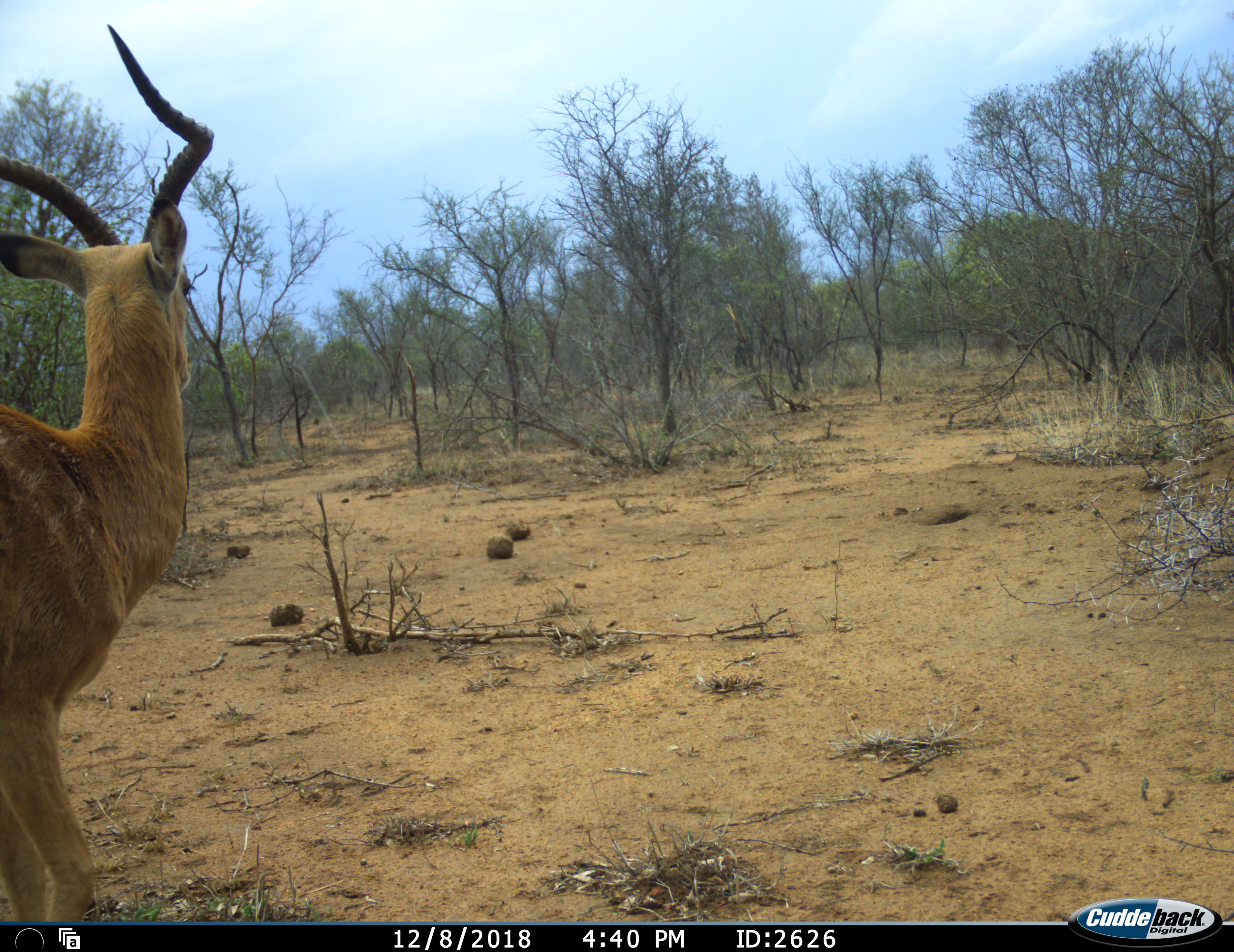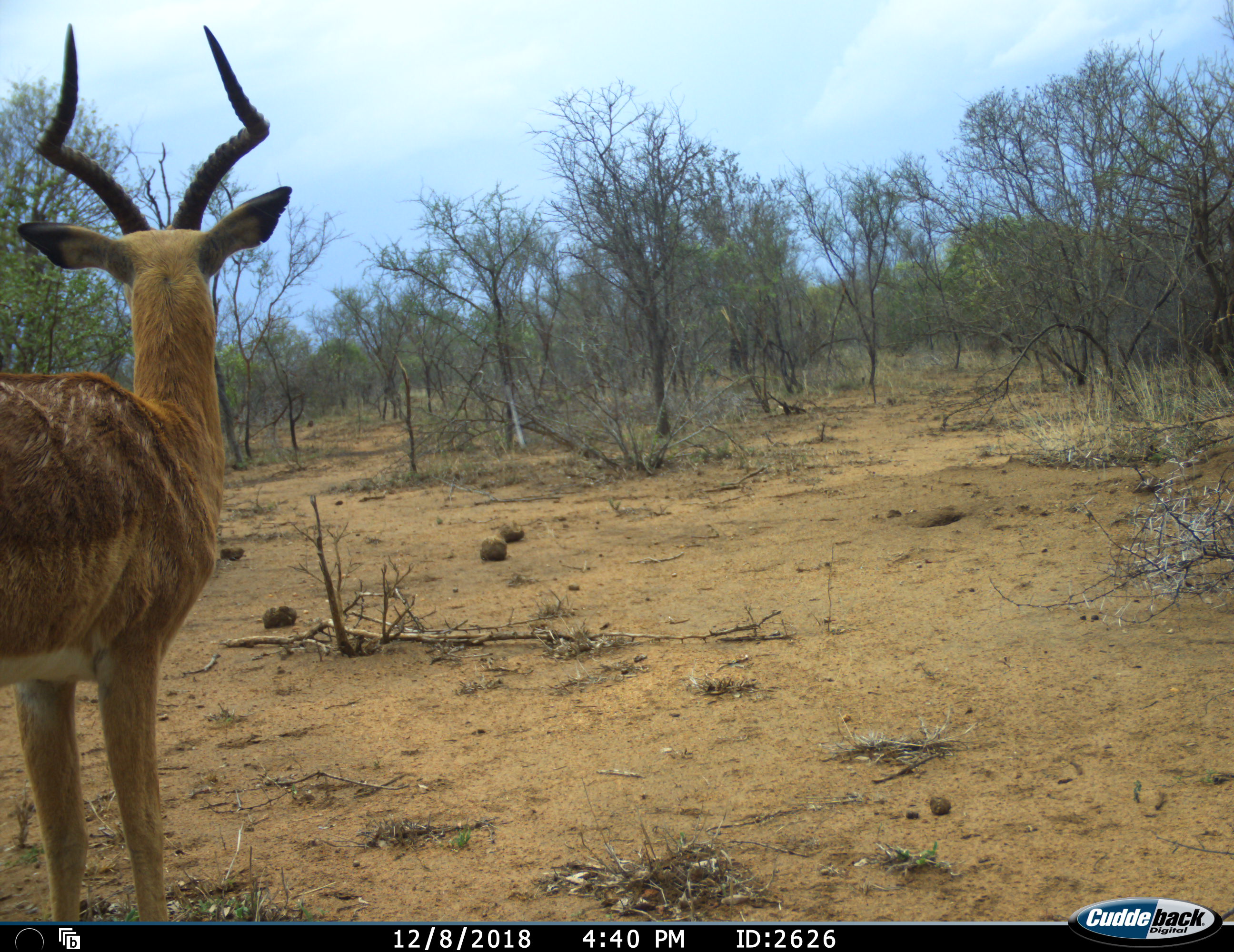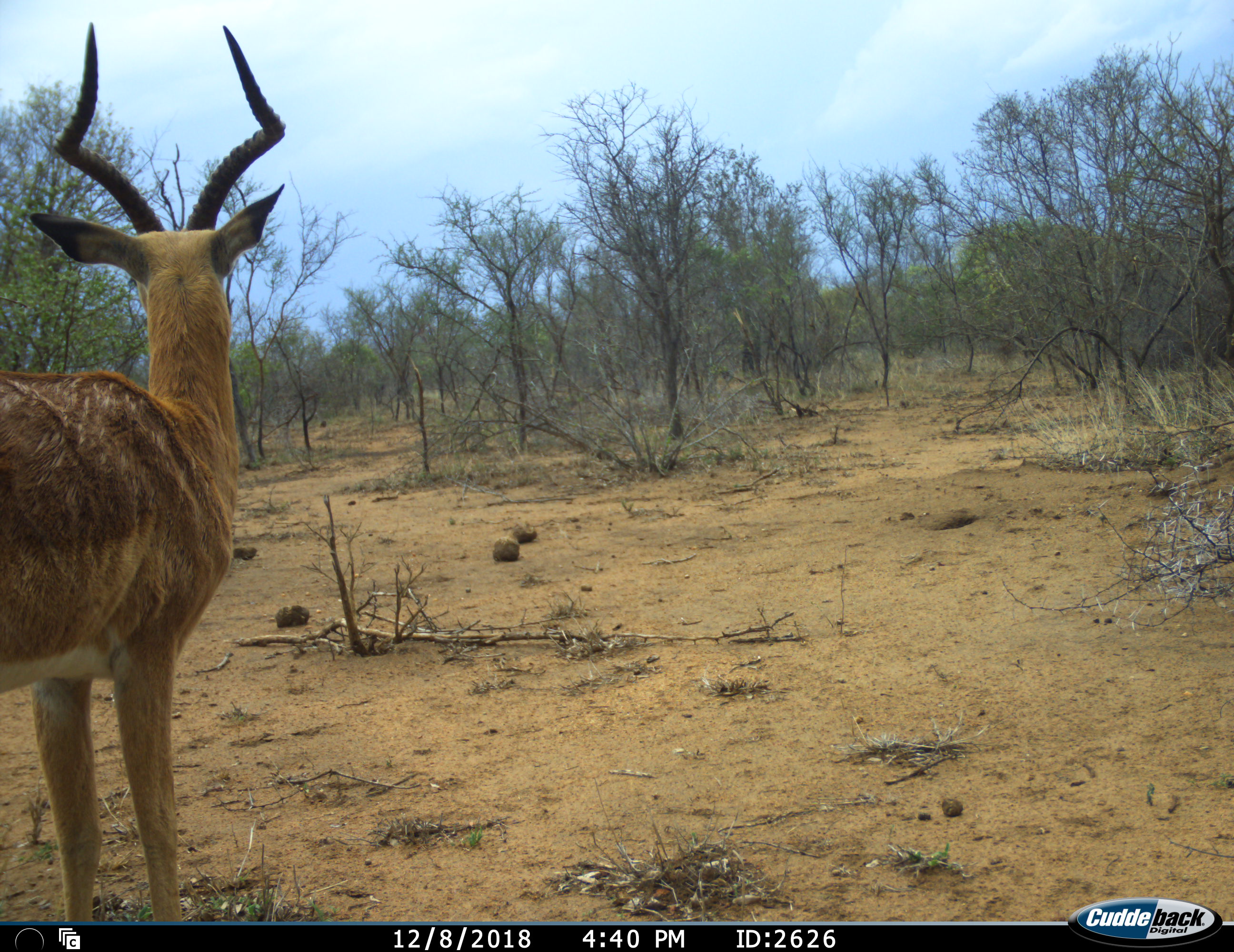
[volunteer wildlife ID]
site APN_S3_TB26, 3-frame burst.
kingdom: Animalia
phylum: Chordata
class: Mammalia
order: Artiodactyla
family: Bovidae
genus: Aepyceros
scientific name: Aepyceros melampus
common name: impala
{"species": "impala (Aepyceros melampus)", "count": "1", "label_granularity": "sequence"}